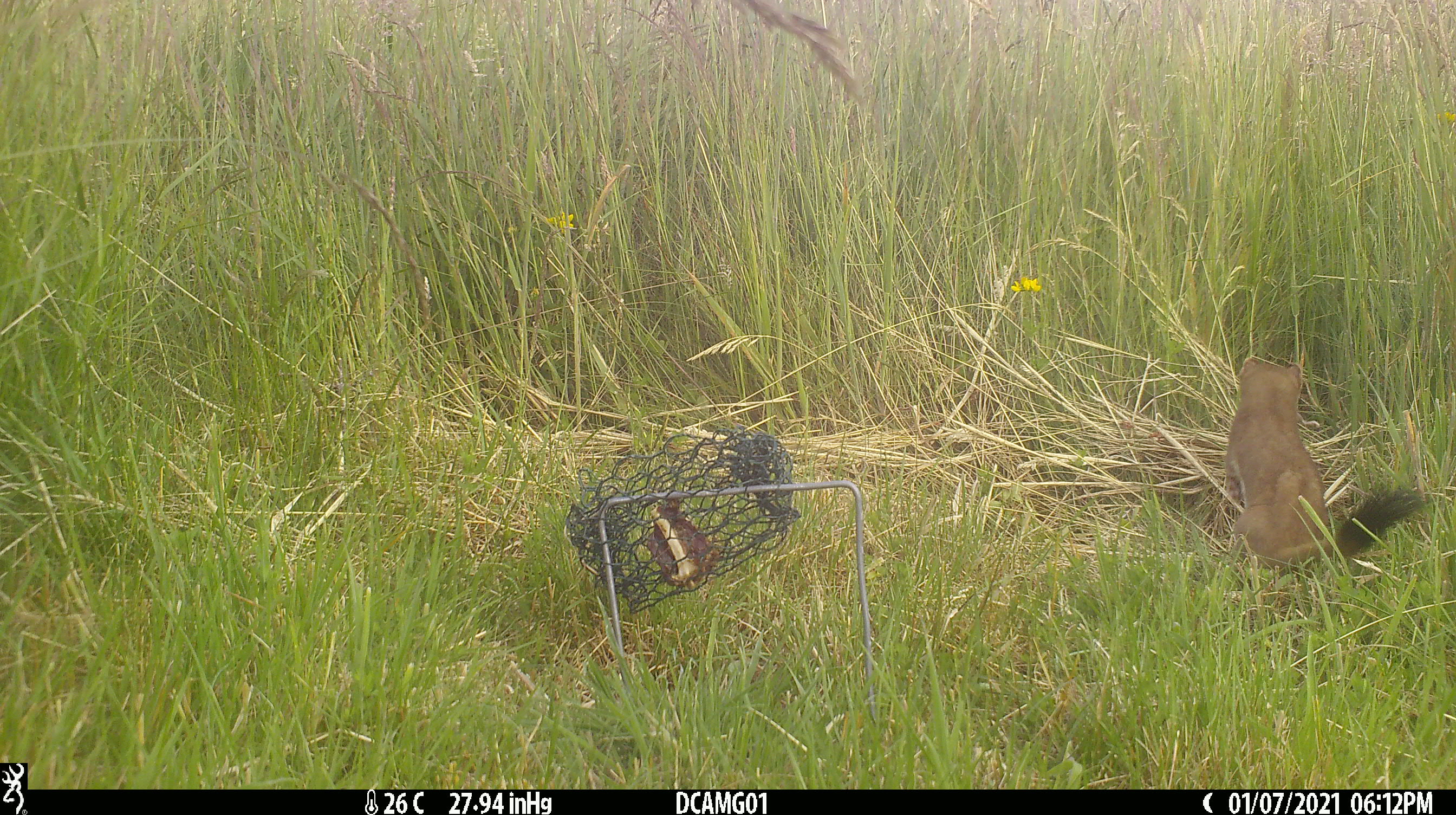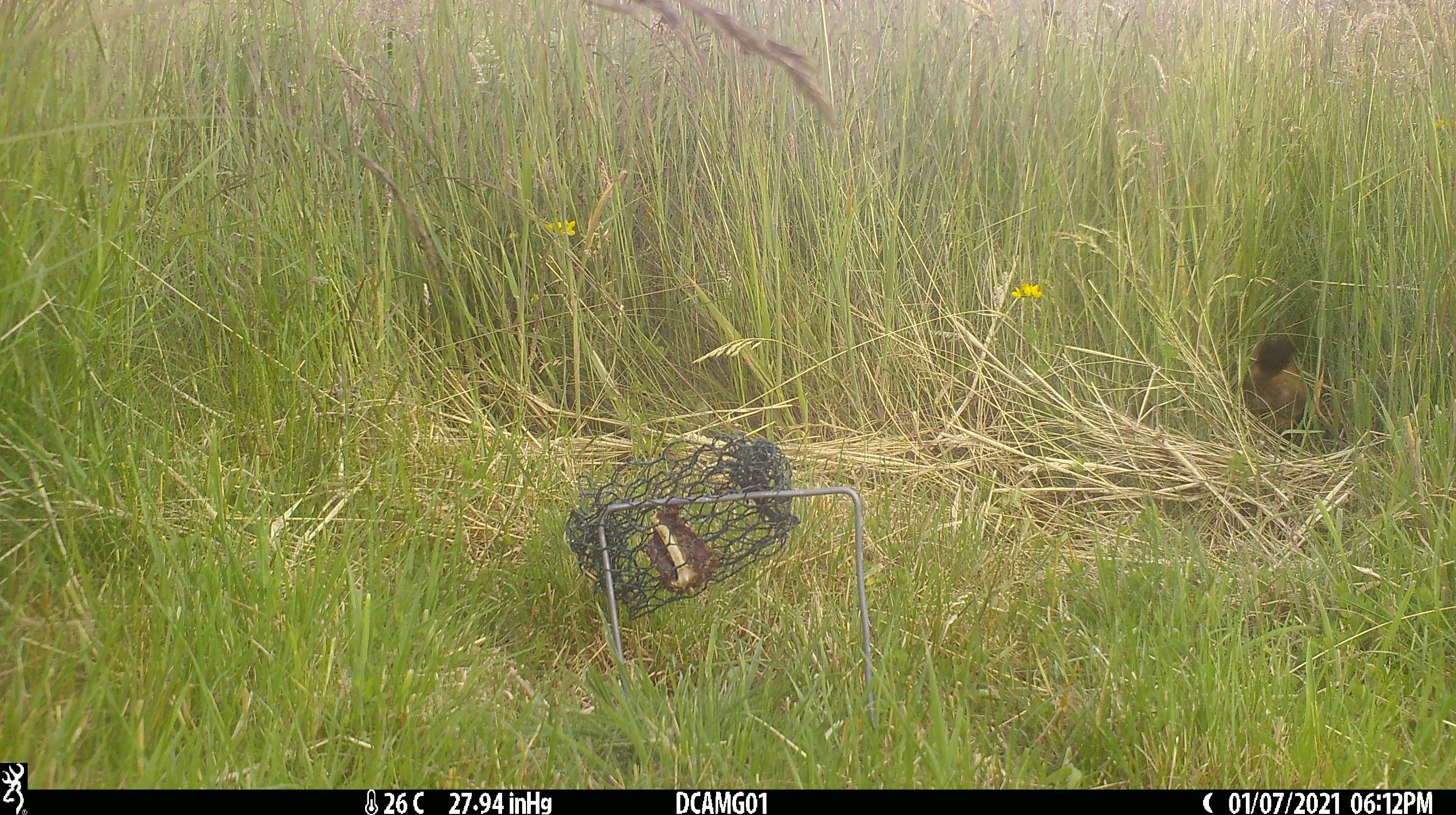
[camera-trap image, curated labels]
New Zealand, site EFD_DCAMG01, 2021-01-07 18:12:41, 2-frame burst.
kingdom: Animalia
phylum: Chordata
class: Mammalia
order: Carnivora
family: Mustelidae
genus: Mustela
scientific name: Mustela erminea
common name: stoat